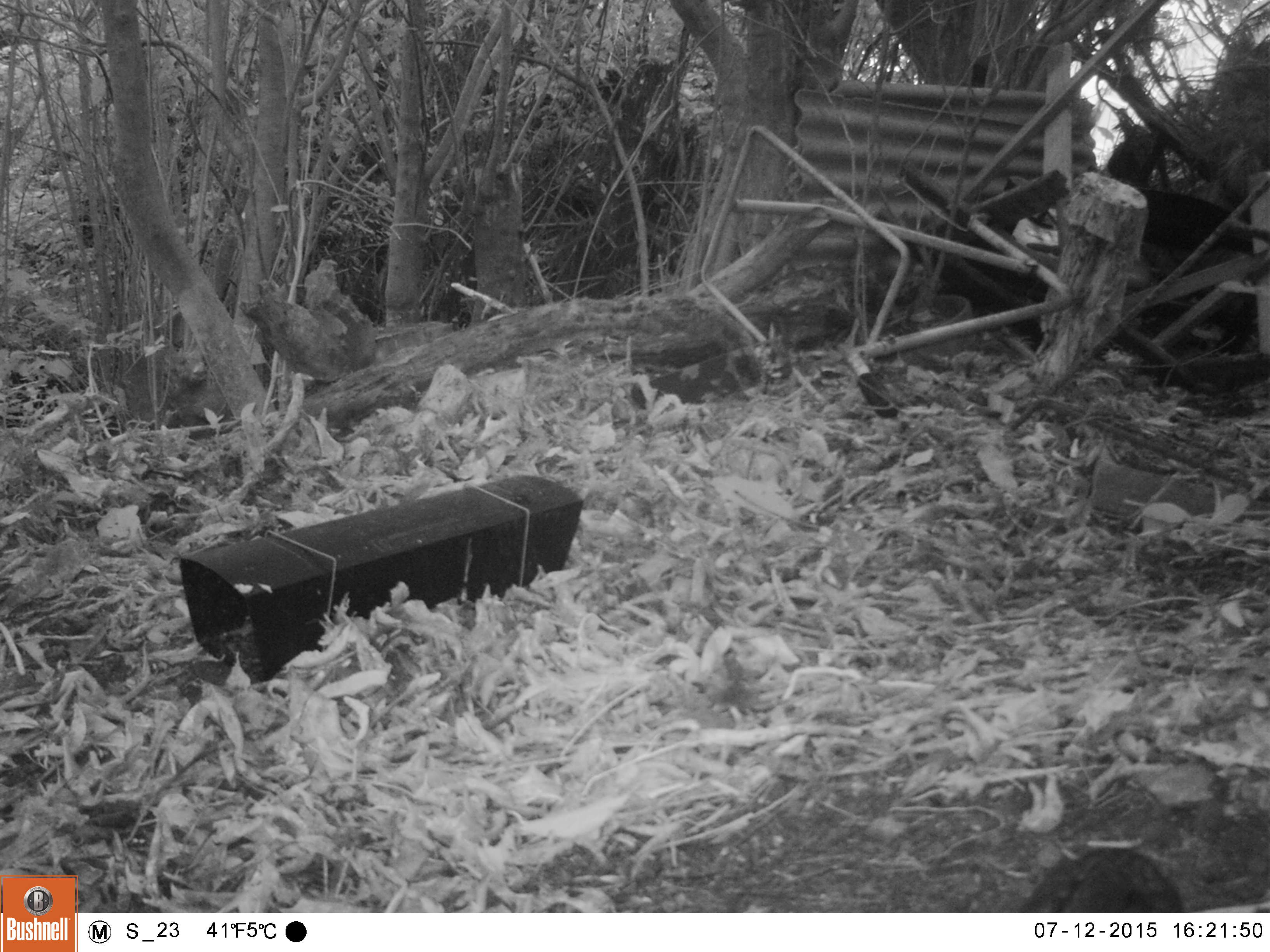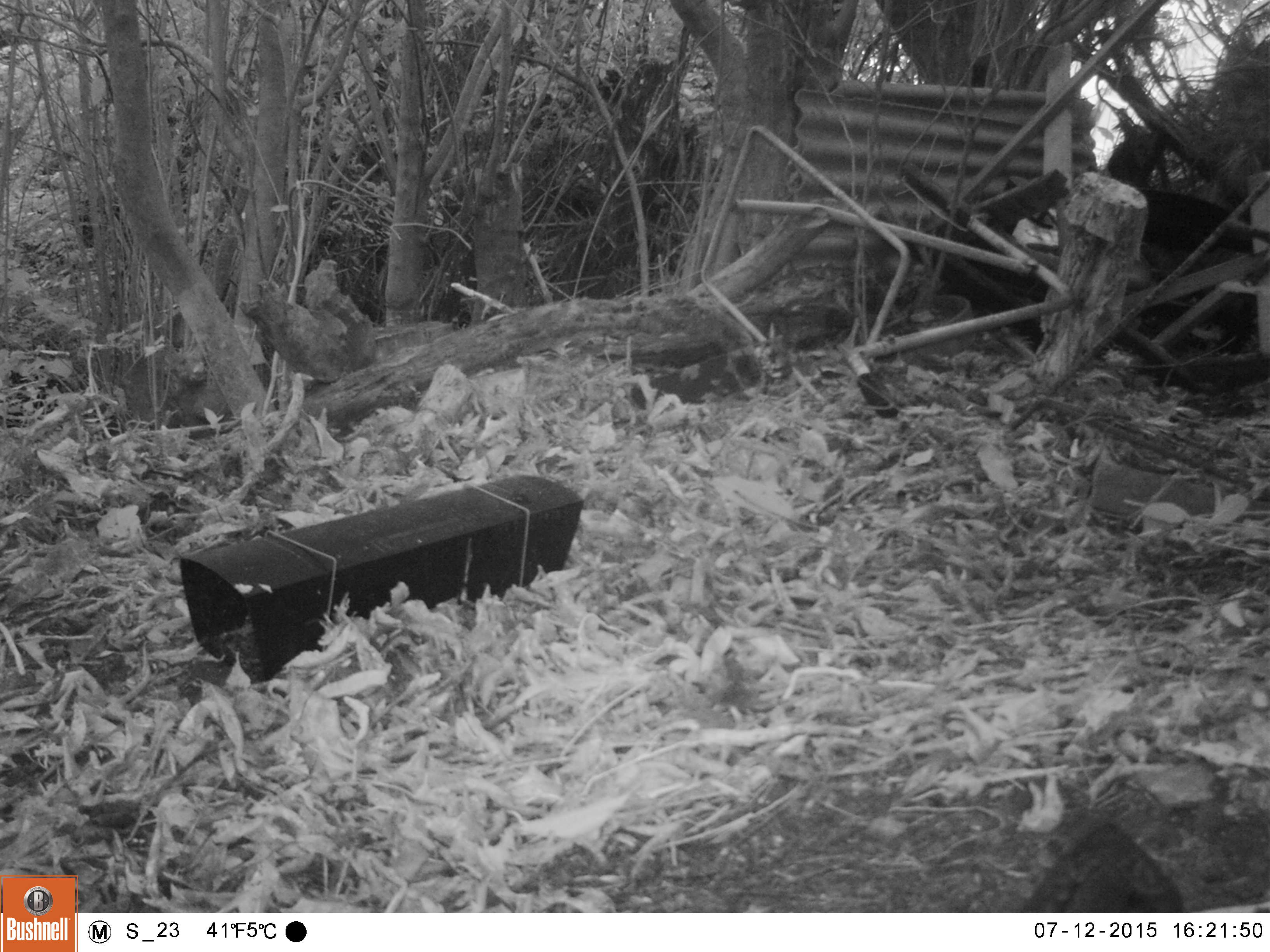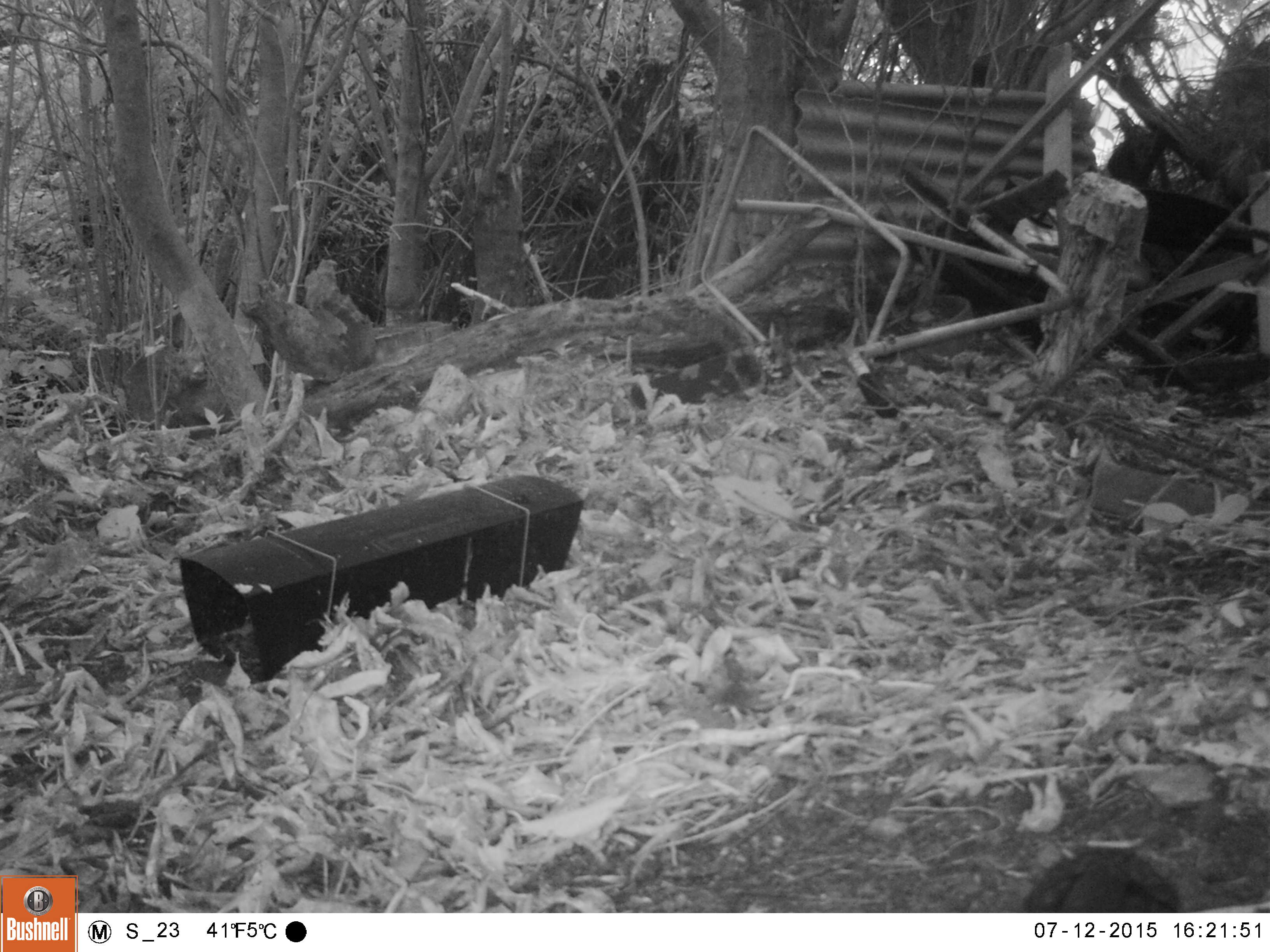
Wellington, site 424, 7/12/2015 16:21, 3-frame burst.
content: unidentified animal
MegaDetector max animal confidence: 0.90